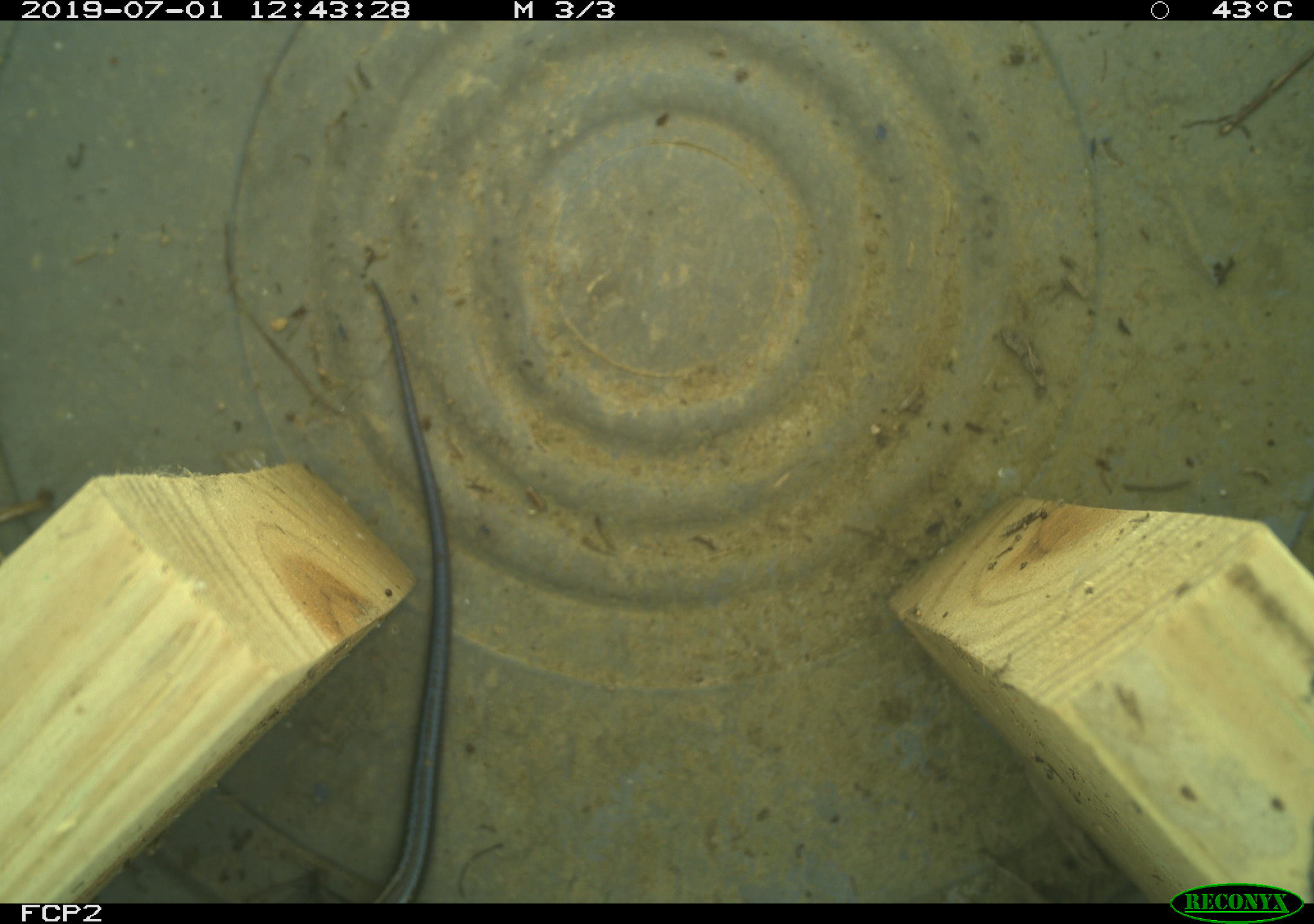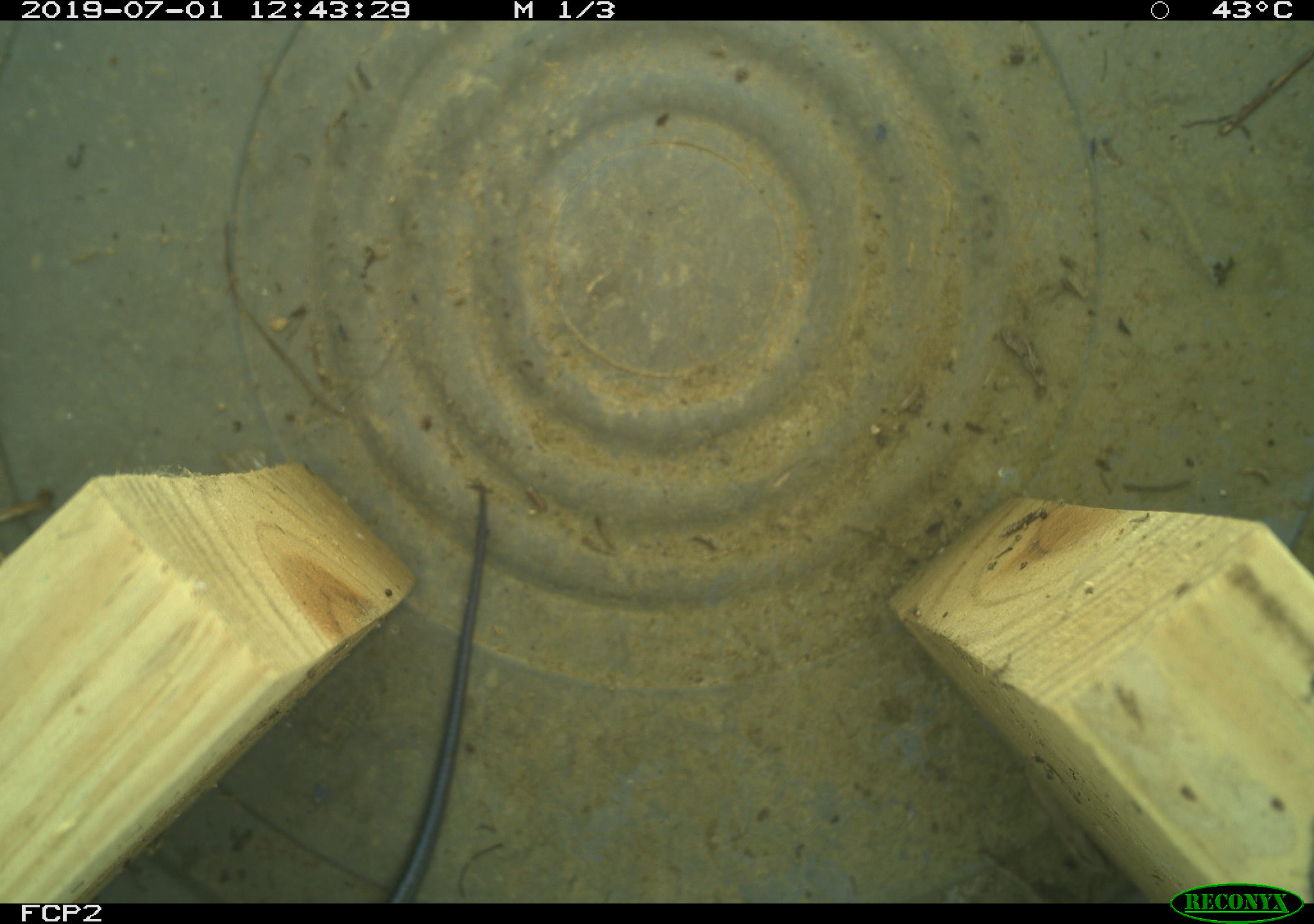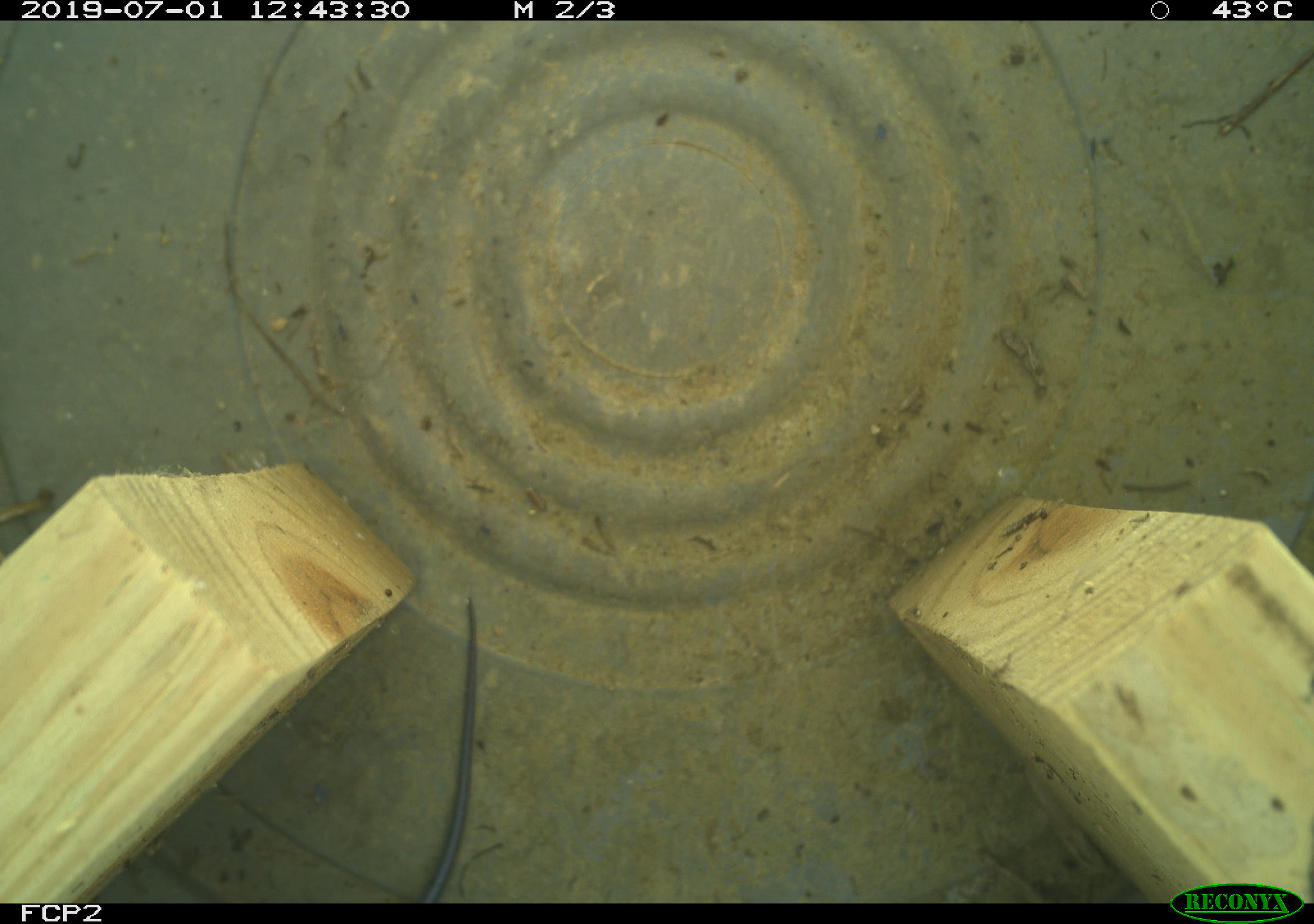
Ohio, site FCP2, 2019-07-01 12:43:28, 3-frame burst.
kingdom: Animalia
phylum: Chordata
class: Reptilia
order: Squamata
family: Scincidae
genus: Plestiodon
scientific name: Plestiodon fasciatus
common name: common five-lined skink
Common five-lined skink (Plestiodon fasciatus).